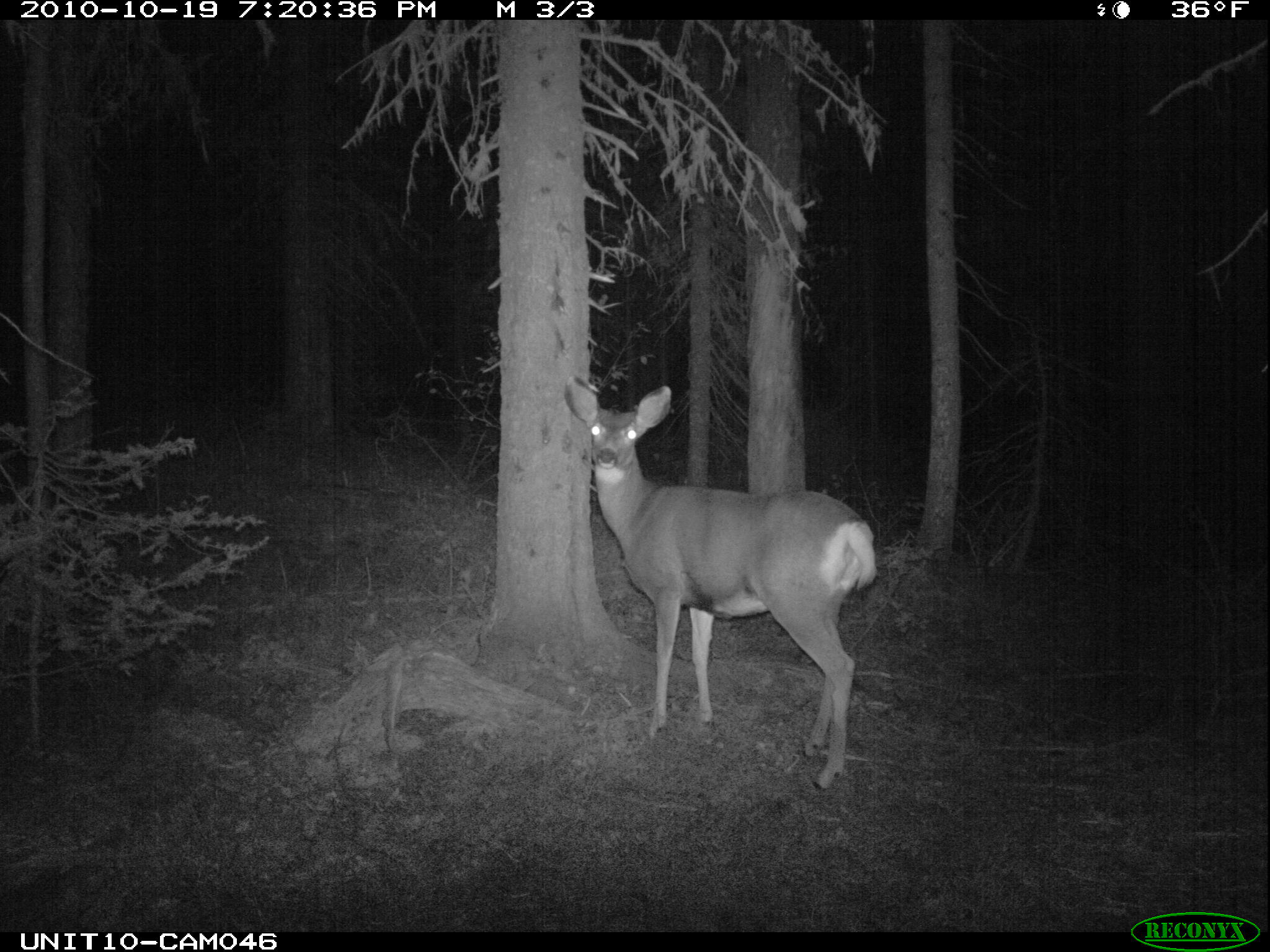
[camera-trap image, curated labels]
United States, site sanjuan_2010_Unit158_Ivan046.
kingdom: Animalia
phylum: Chordata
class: Mammalia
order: Artiodactyla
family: Cervidae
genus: Odocoileus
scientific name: Odocoileus hemionus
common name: mule deer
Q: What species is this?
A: Odocoileus hemionus (mule deer).